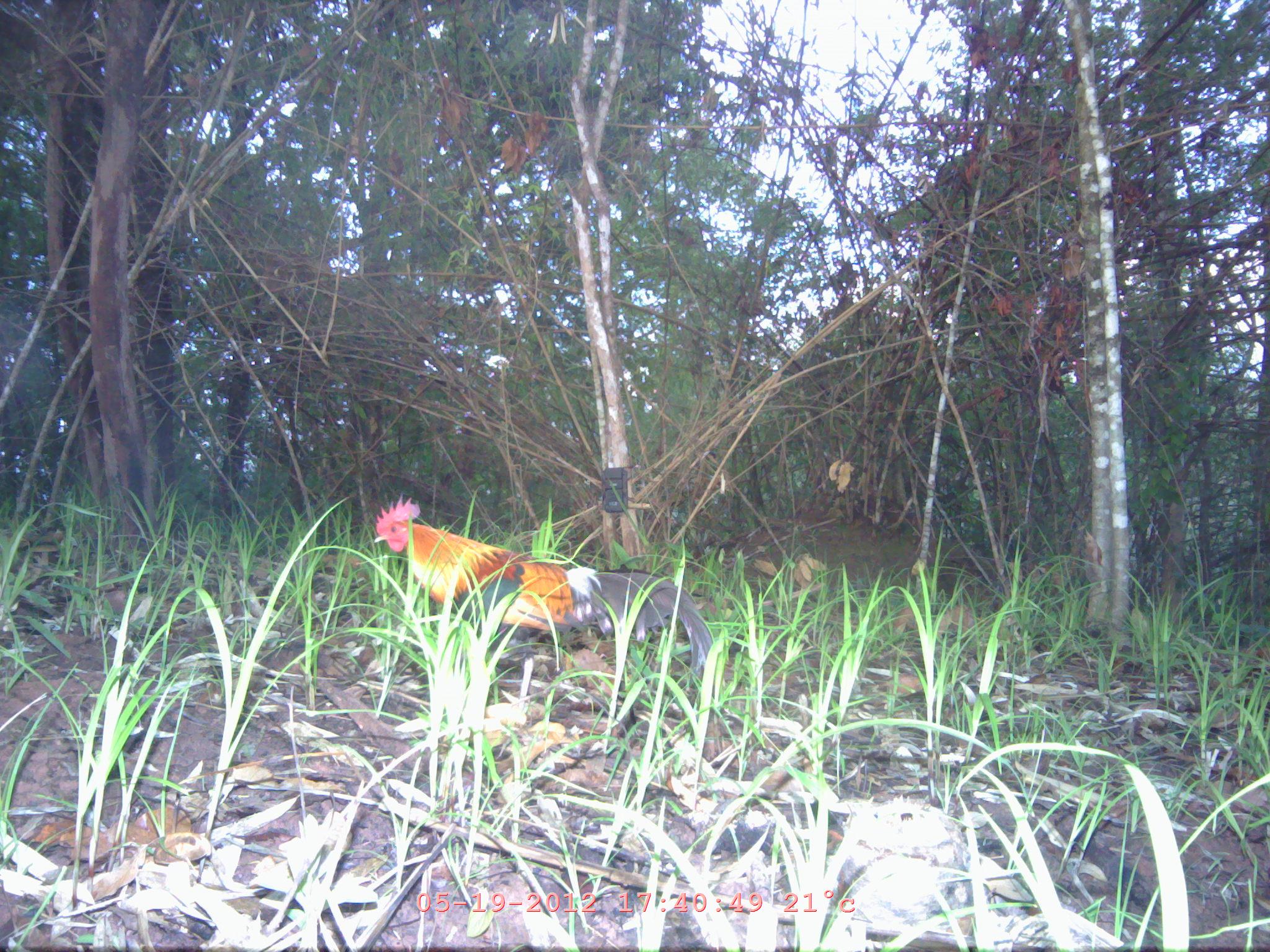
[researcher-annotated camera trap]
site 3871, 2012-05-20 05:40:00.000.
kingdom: Animalia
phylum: Chordata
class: Aves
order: Galliformes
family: Phasianidae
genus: Gallus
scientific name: Gallus gallus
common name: red junglefowl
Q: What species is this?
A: Gallus gallus (red junglefowl).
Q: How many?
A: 1.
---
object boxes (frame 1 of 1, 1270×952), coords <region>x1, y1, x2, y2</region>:
gallus gallus: <region>374, 492, 716, 730</region>